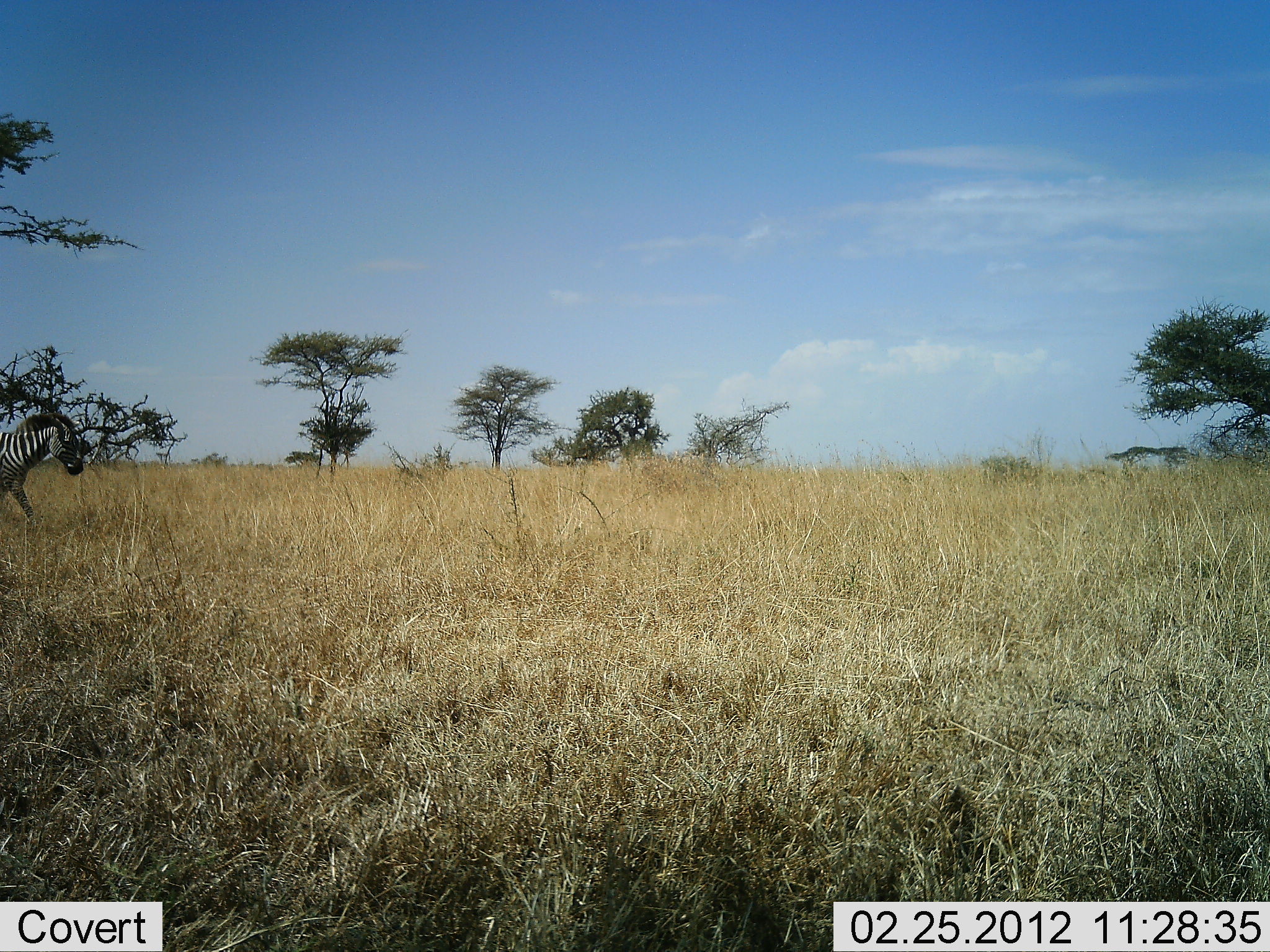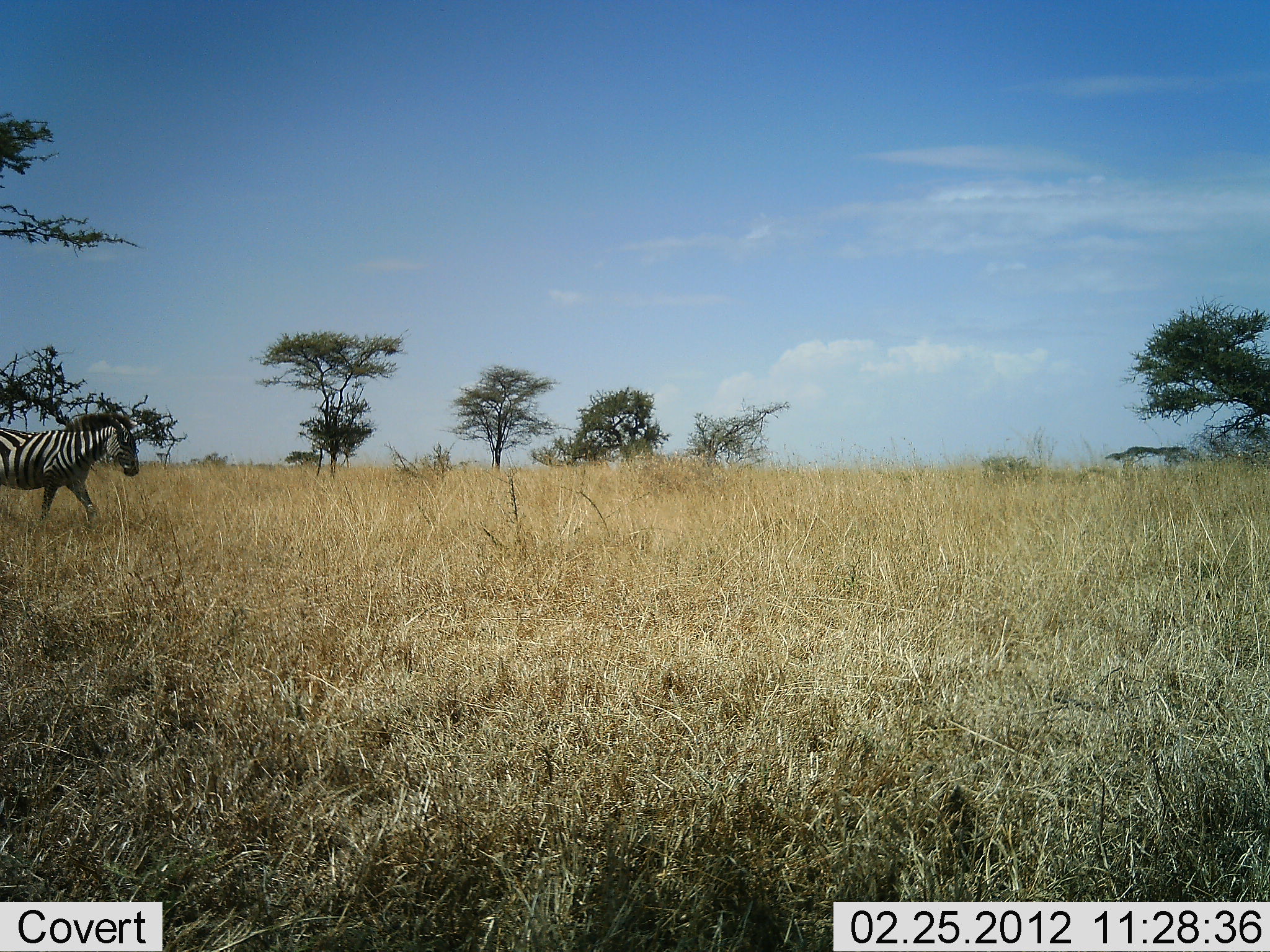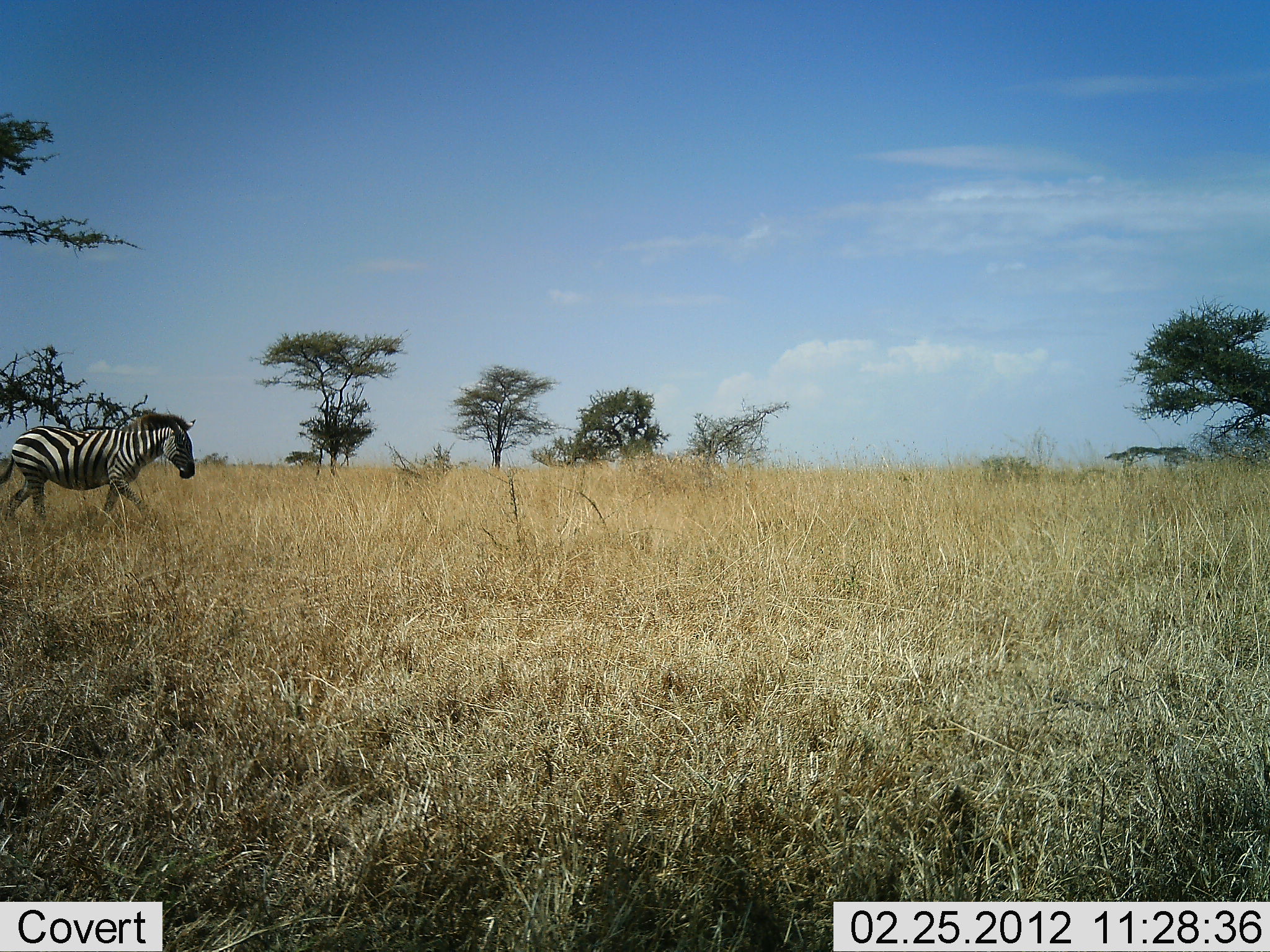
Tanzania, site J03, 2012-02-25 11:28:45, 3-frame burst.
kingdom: Animalia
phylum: Chordata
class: Mammalia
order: Perissodactyla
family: Equidae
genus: Equus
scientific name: Equus quagga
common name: plains zebra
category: zebra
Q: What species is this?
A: Zebra (plains zebra) (Equus quagga).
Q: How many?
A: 1.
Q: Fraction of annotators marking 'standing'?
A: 0%.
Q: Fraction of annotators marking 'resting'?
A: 0%.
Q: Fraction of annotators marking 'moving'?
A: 100%.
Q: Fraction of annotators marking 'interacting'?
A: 0%.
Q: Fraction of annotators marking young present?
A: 0%.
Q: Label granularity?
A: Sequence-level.